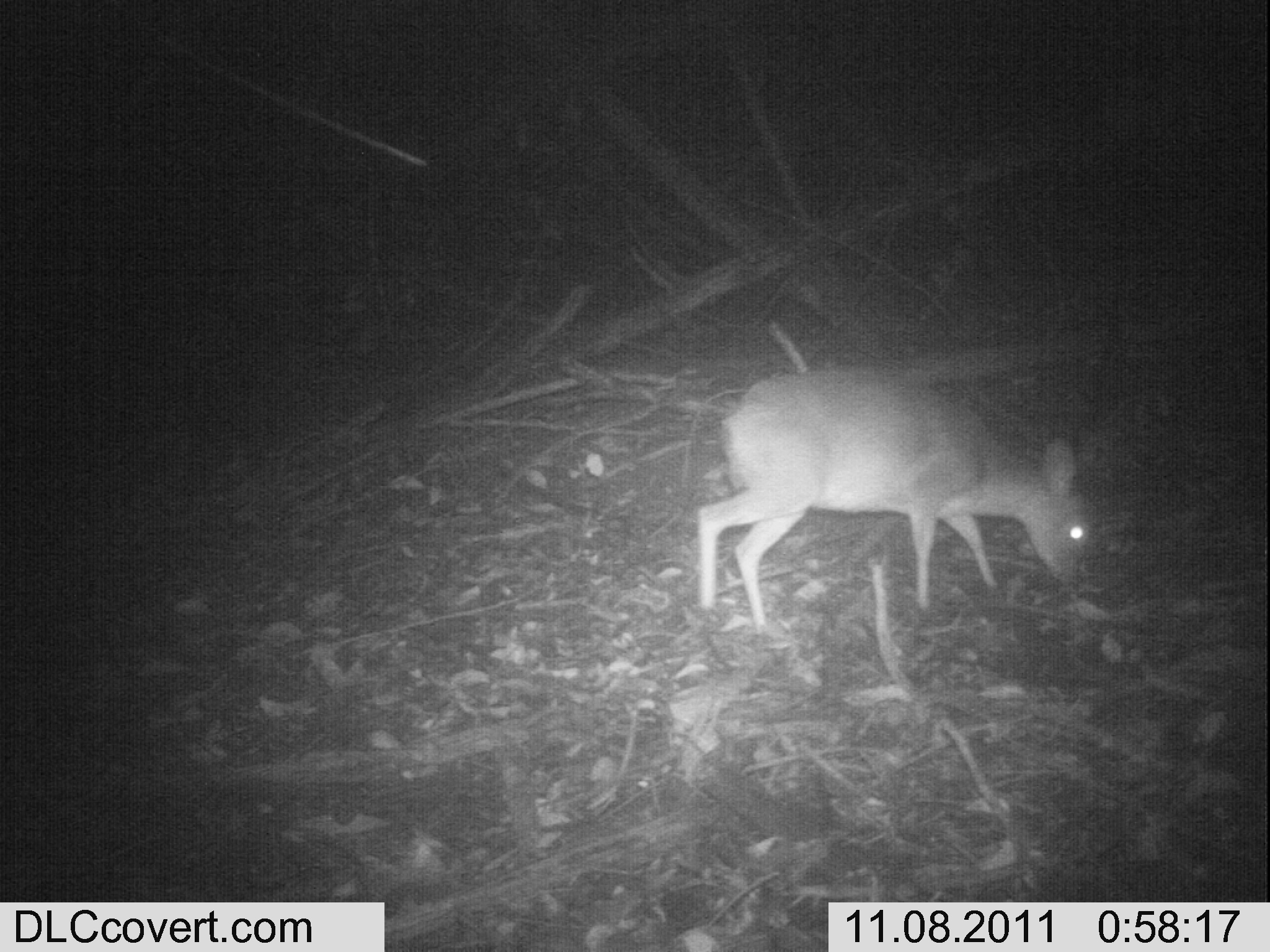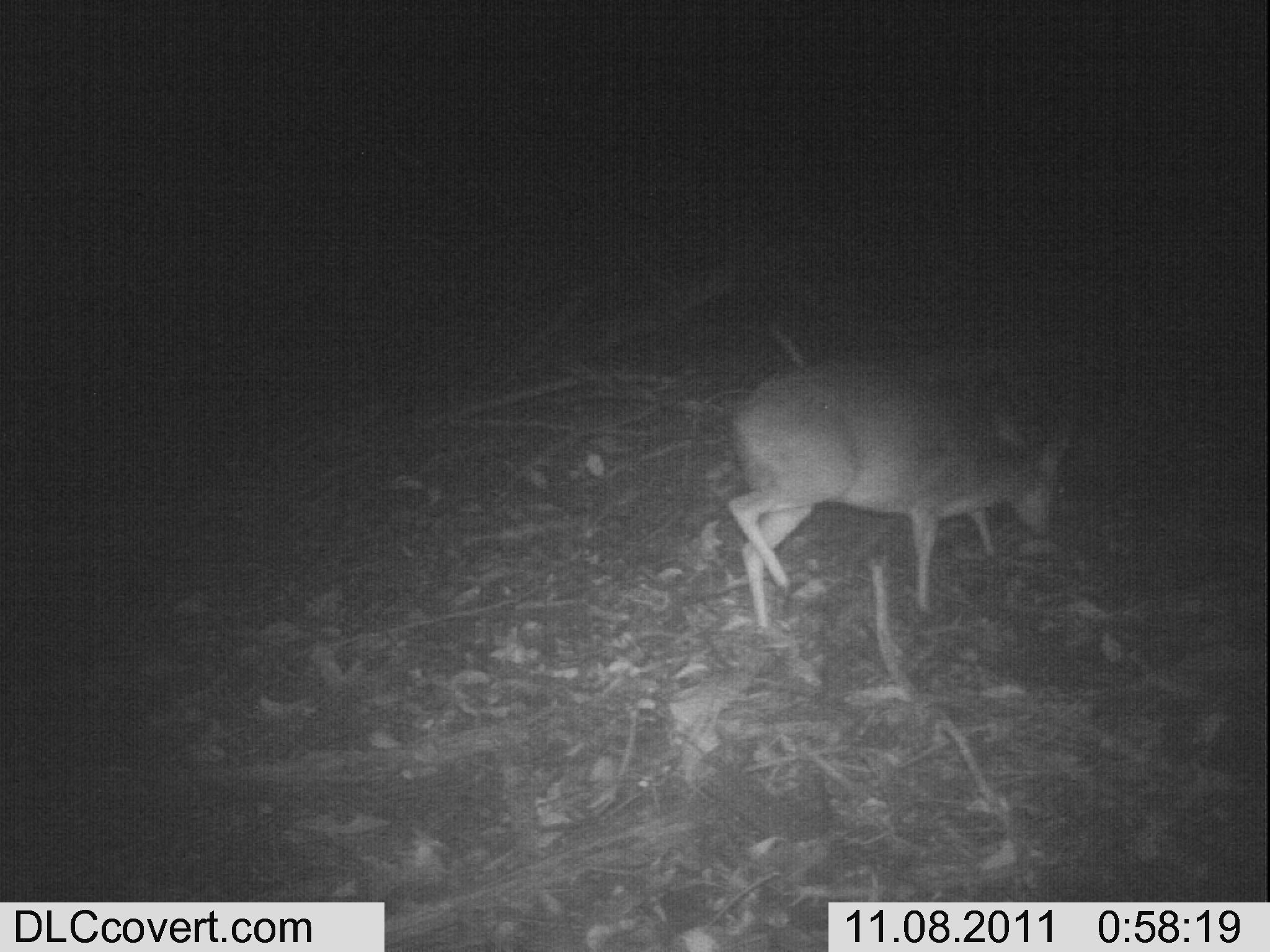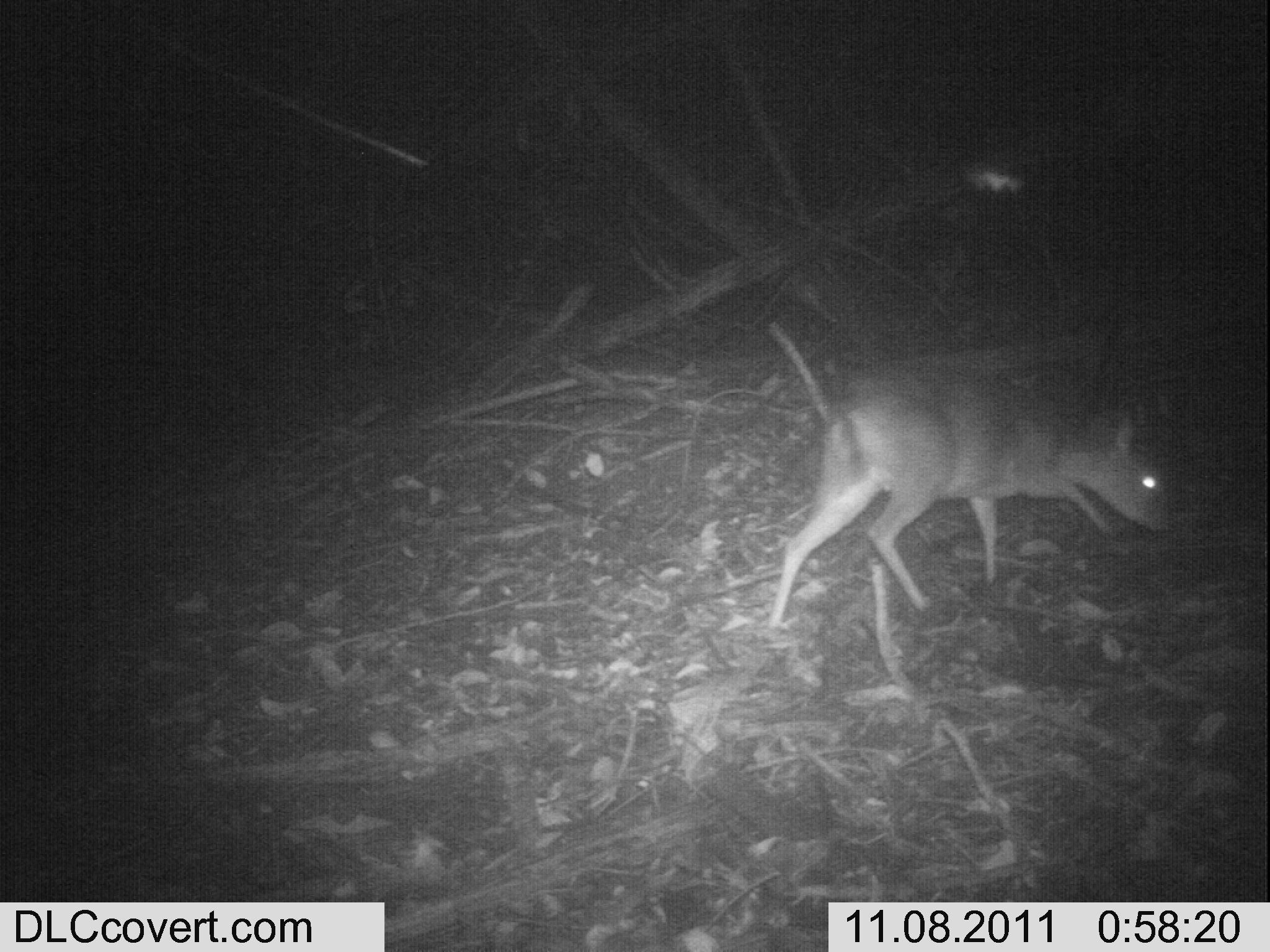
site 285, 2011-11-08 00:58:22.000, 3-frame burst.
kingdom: Animalia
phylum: Chordata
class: Mammalia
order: Artiodactyla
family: Bovidae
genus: Nesotragus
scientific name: Nesotragus moschatus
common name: suni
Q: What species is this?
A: Nesotragus moschatus (suni).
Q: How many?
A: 1.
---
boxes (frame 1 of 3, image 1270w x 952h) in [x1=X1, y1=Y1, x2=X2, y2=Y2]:
nesotragus moschatus: [x1=694, y1=366, x2=1094, y2=633]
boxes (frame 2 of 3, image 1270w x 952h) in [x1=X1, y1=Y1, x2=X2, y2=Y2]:
nesotragus moschatus: [x1=726, y1=352, x2=1072, y2=630]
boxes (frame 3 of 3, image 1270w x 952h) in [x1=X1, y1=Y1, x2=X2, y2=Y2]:
nesotragus moschatus: [x1=766, y1=371, x2=1173, y2=629]